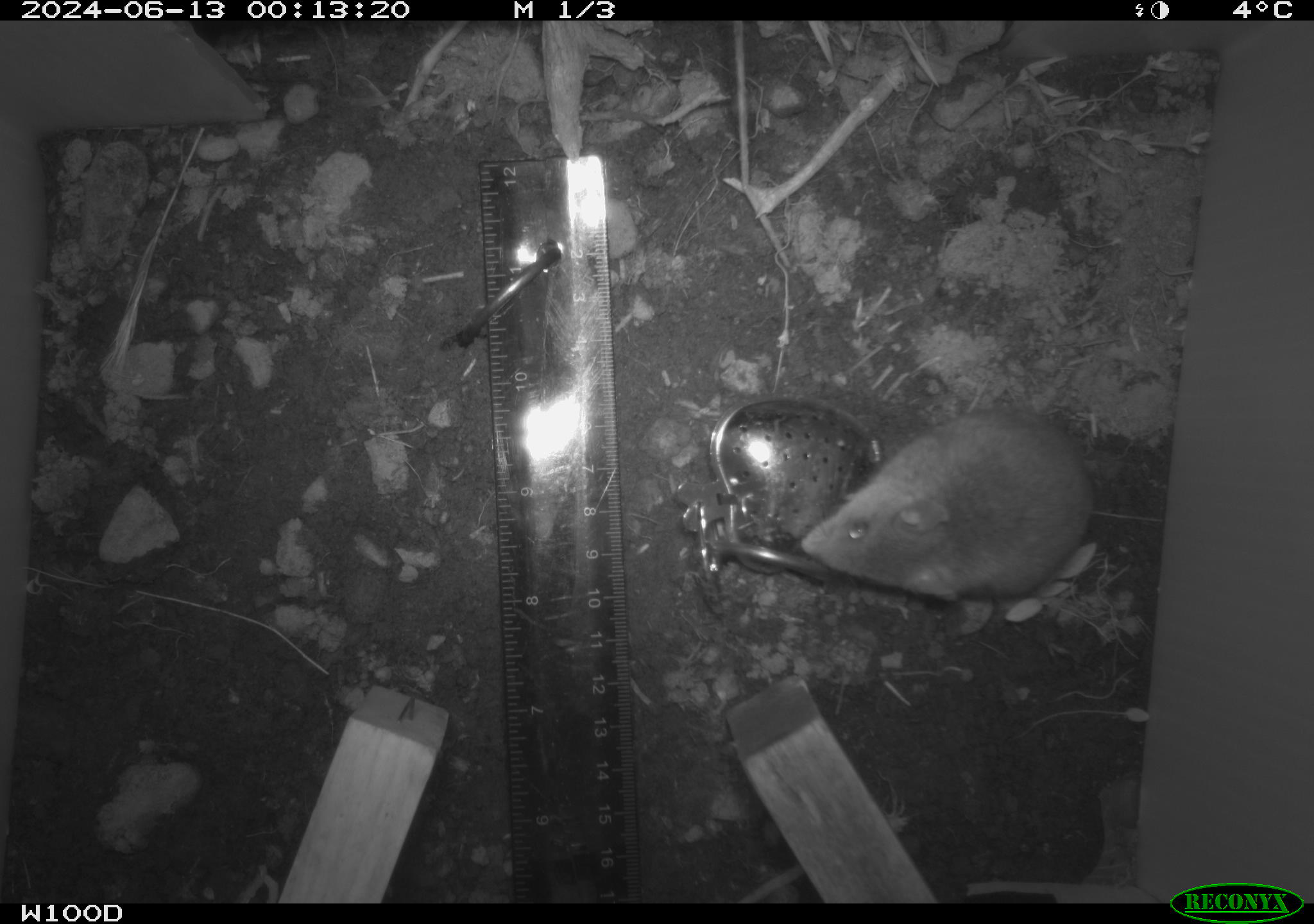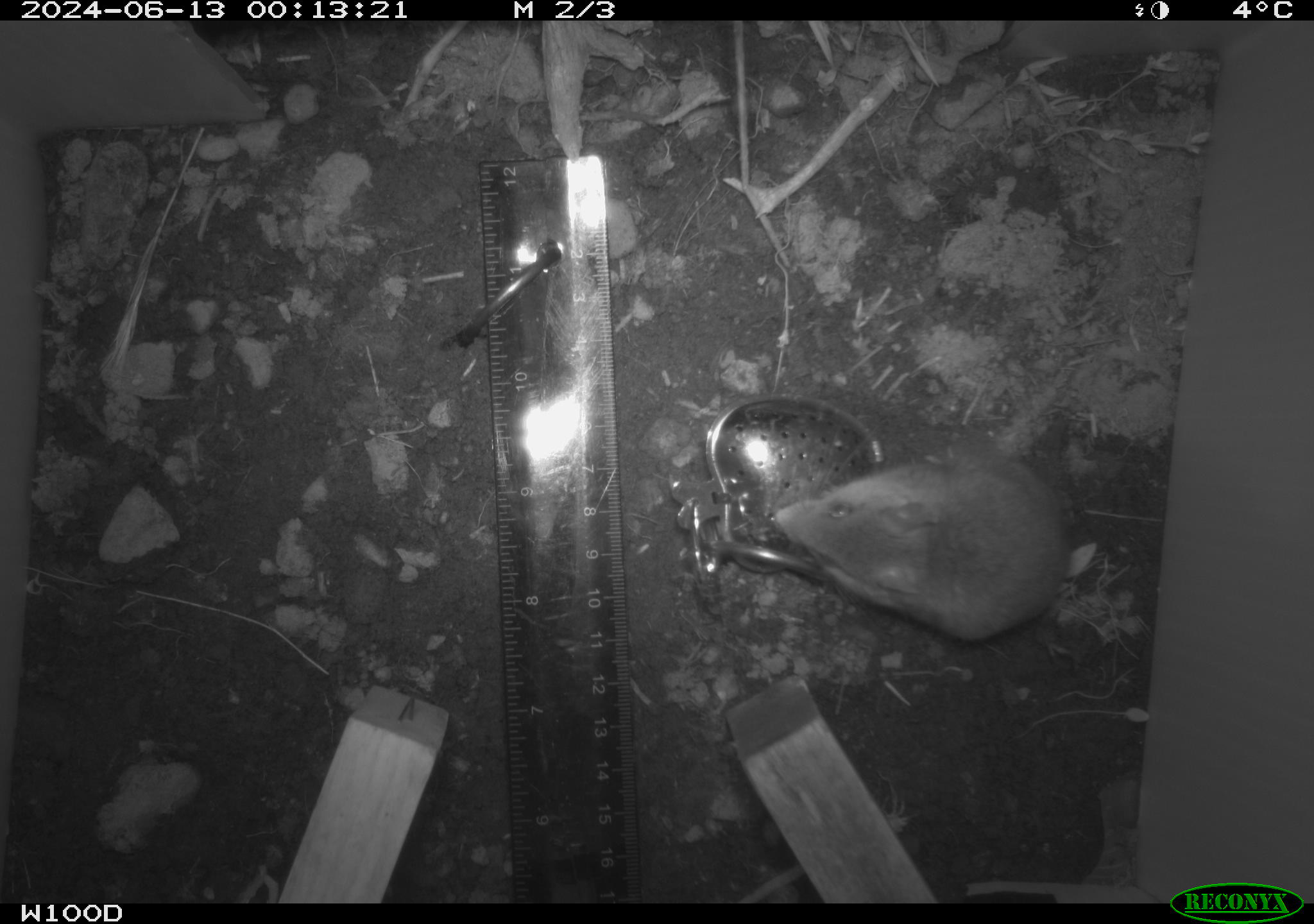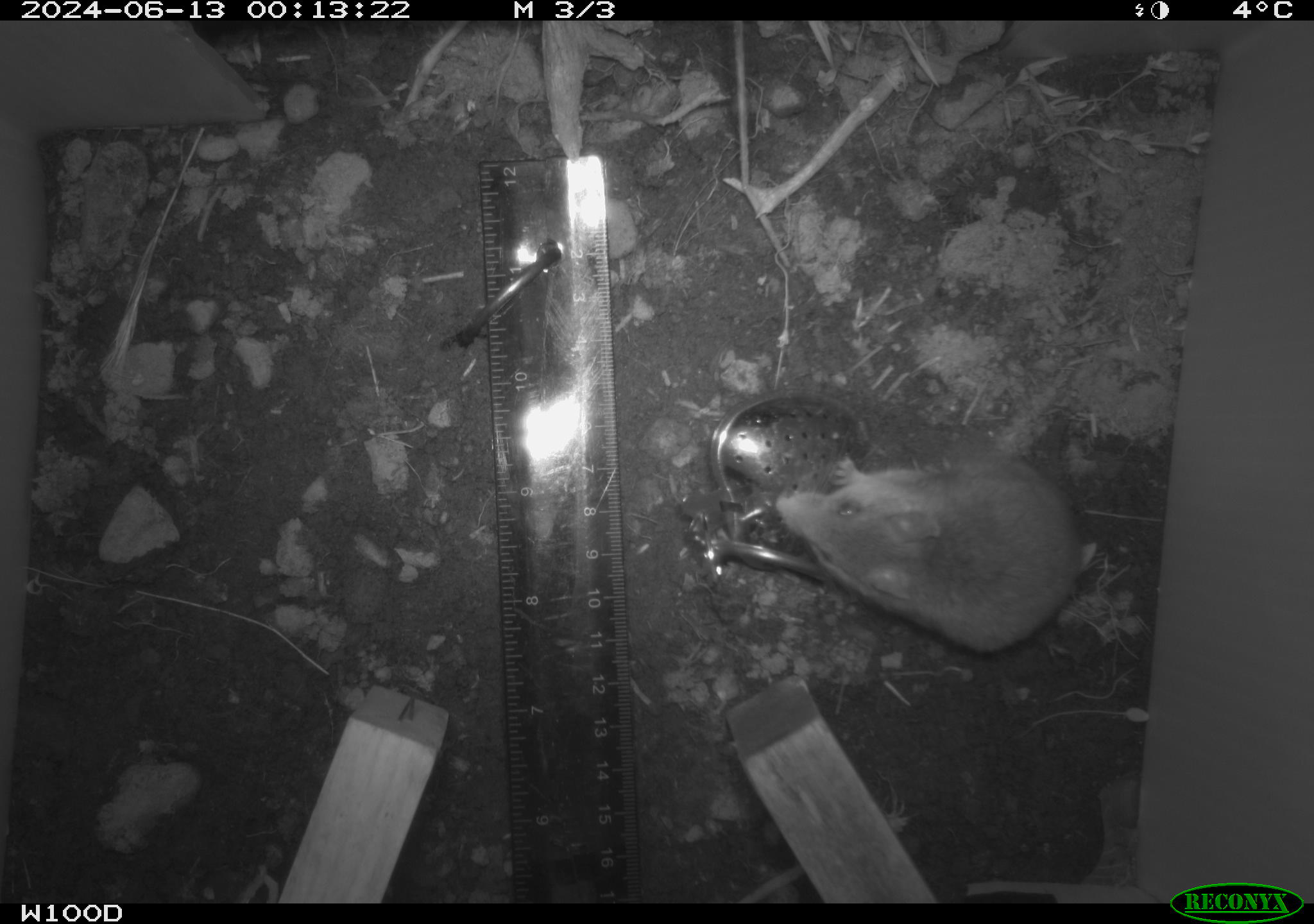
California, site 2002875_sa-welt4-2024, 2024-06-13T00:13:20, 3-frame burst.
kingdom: Animalia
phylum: Chordata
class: Mammalia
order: Rodentia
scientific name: Rodentia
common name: mouse species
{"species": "mouse species (Rodentia)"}